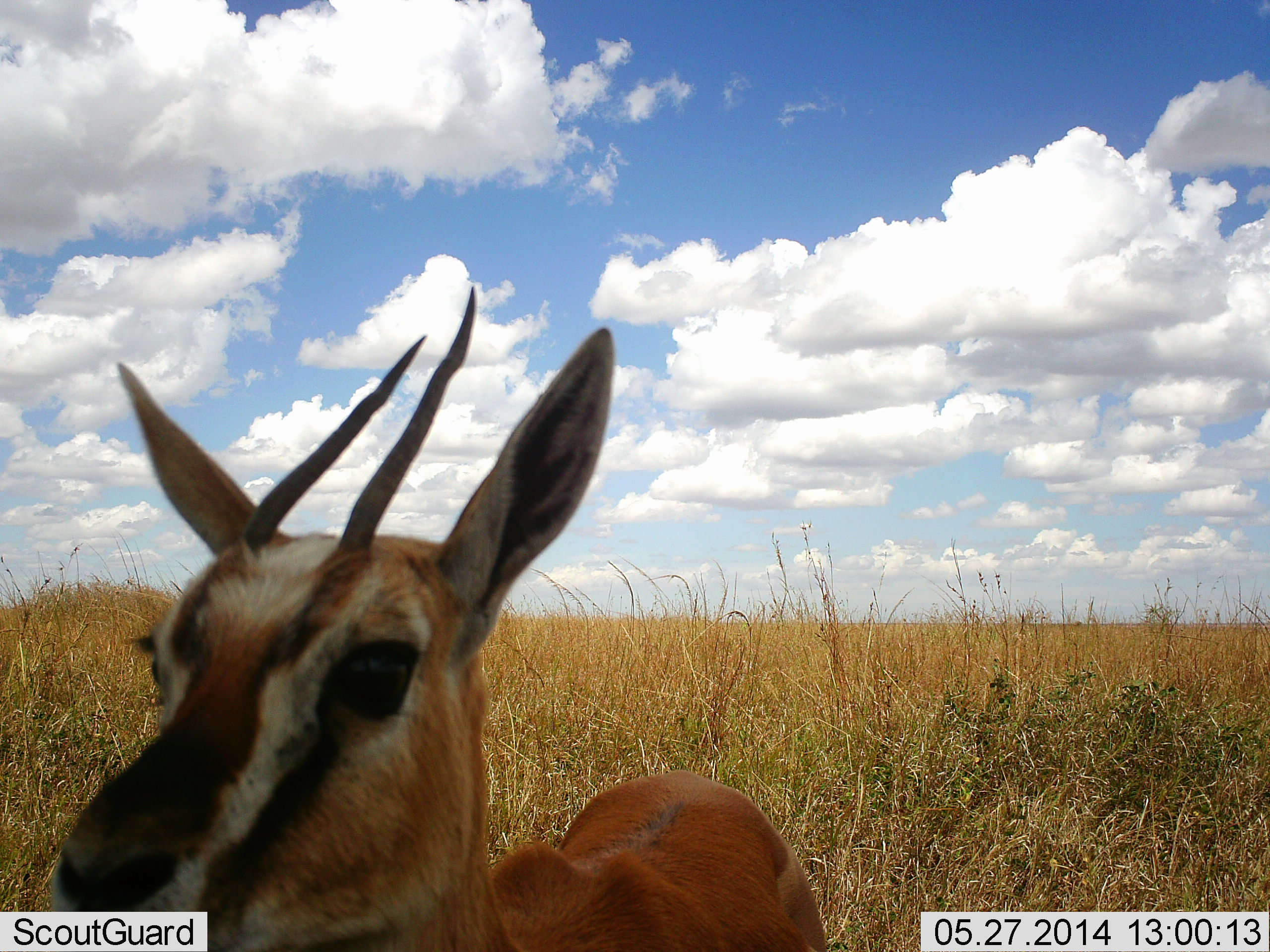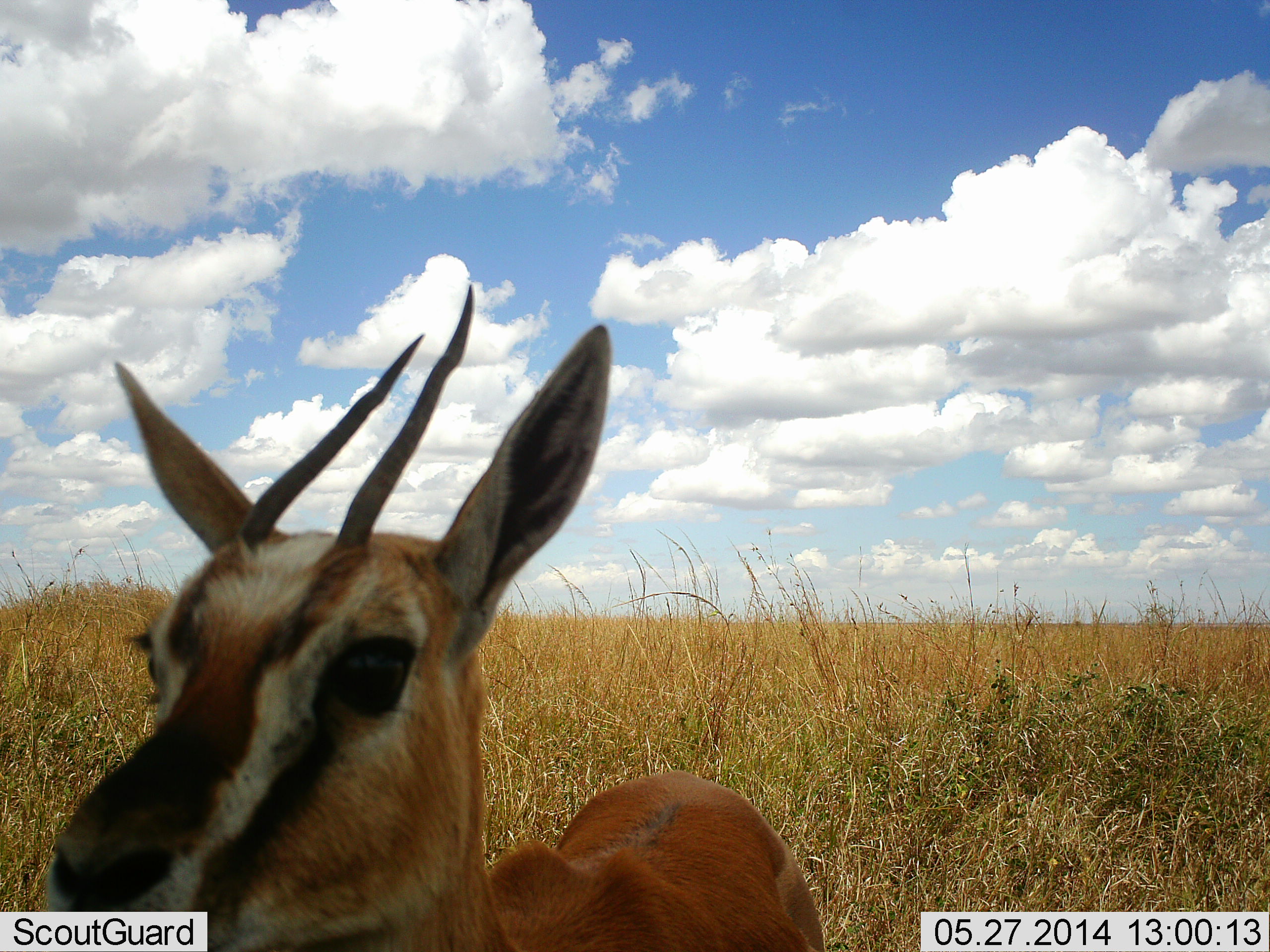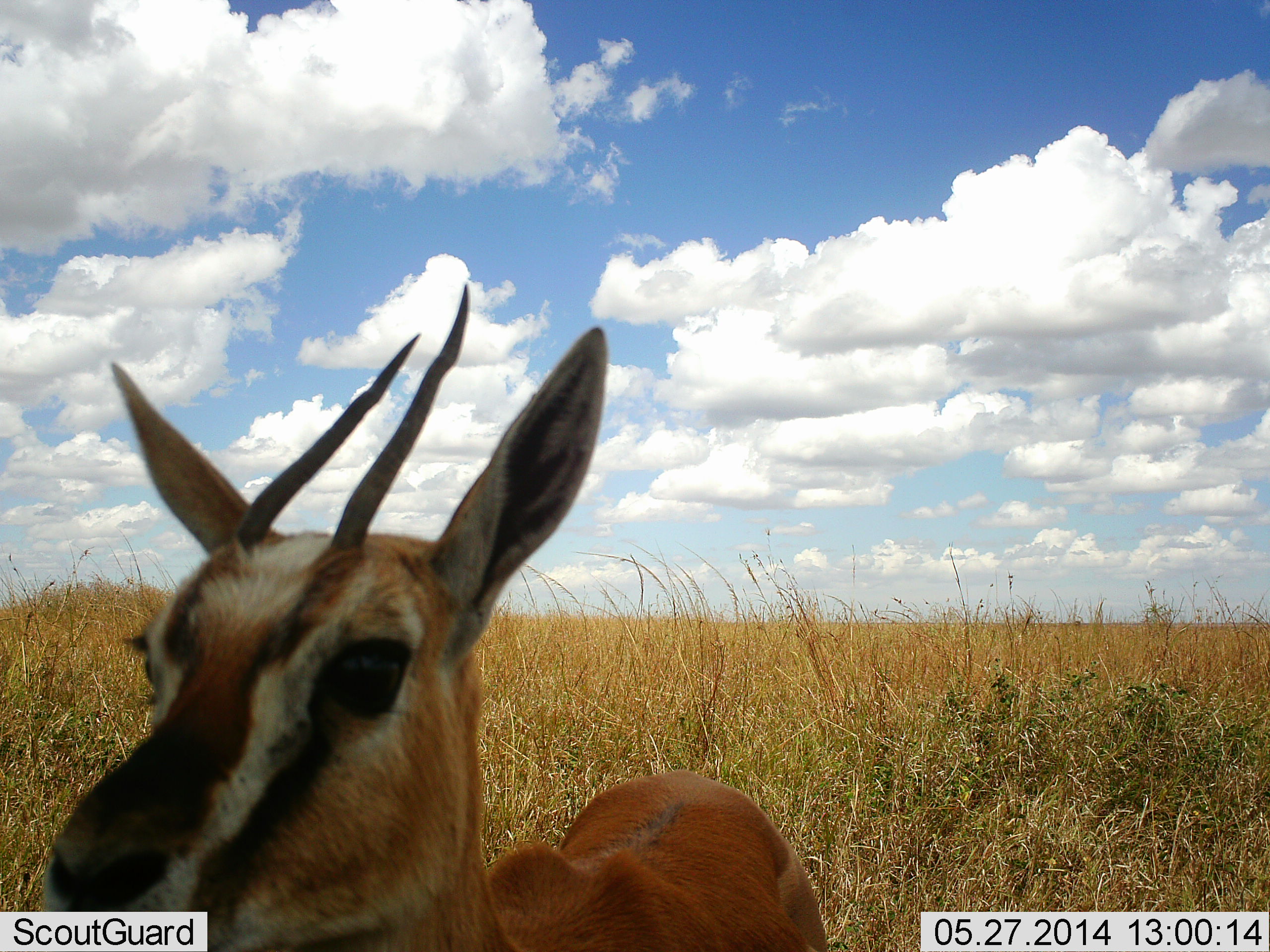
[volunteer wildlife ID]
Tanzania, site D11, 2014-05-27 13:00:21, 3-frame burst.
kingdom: Animalia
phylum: Chordata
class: Mammalia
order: Artiodactyla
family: Bovidae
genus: Eudorcas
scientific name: Eudorcas thomsonii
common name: thomson's gazelle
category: gazellethomsons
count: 1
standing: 90%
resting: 0%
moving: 0%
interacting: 10%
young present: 10%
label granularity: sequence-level